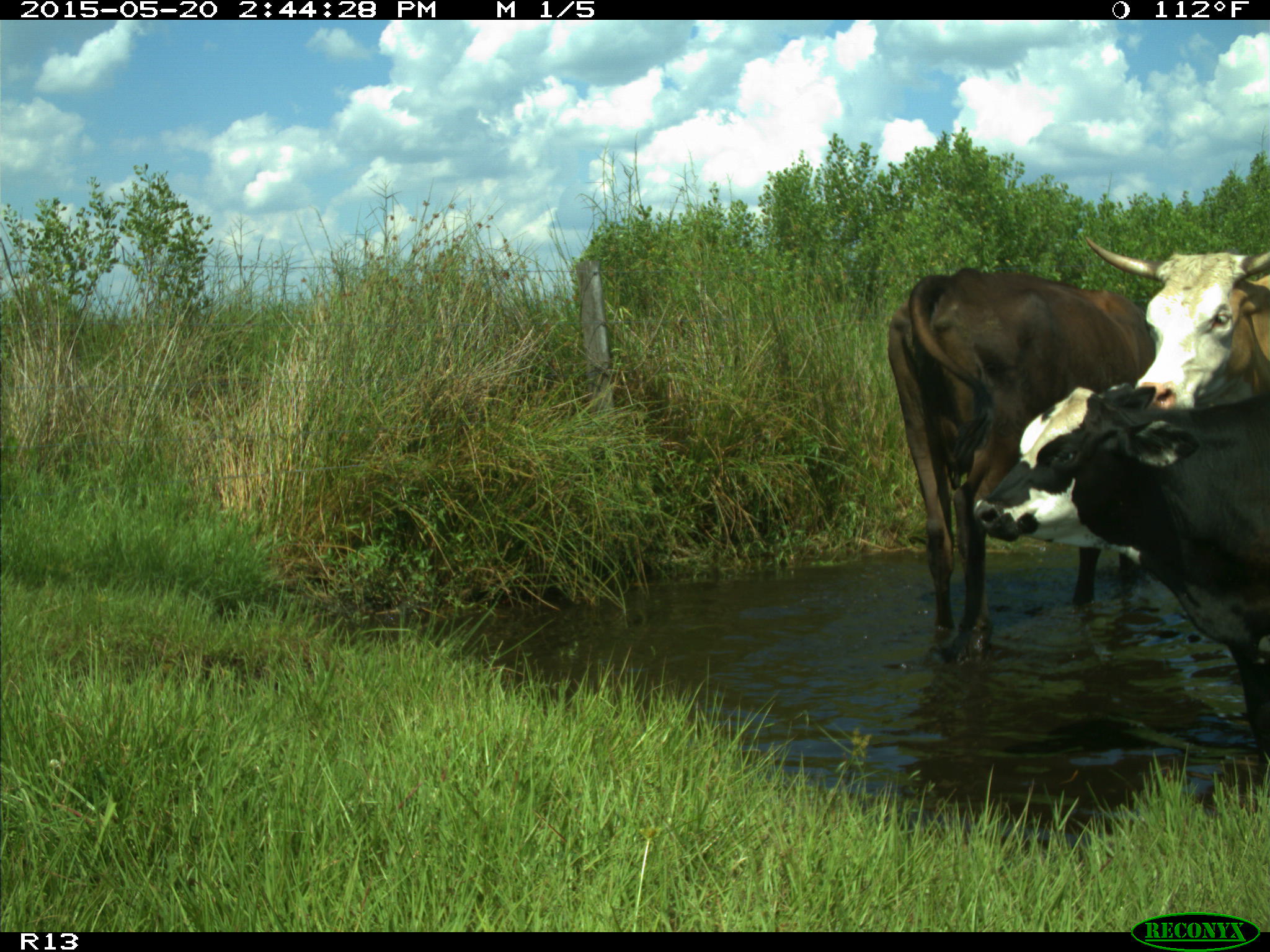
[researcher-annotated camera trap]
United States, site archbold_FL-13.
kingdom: Animalia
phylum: Chordata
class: Mammalia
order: Artiodactyla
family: Bovidae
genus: Bos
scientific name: Bos taurus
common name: domestic cow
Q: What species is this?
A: Bos taurus (domestic cow).